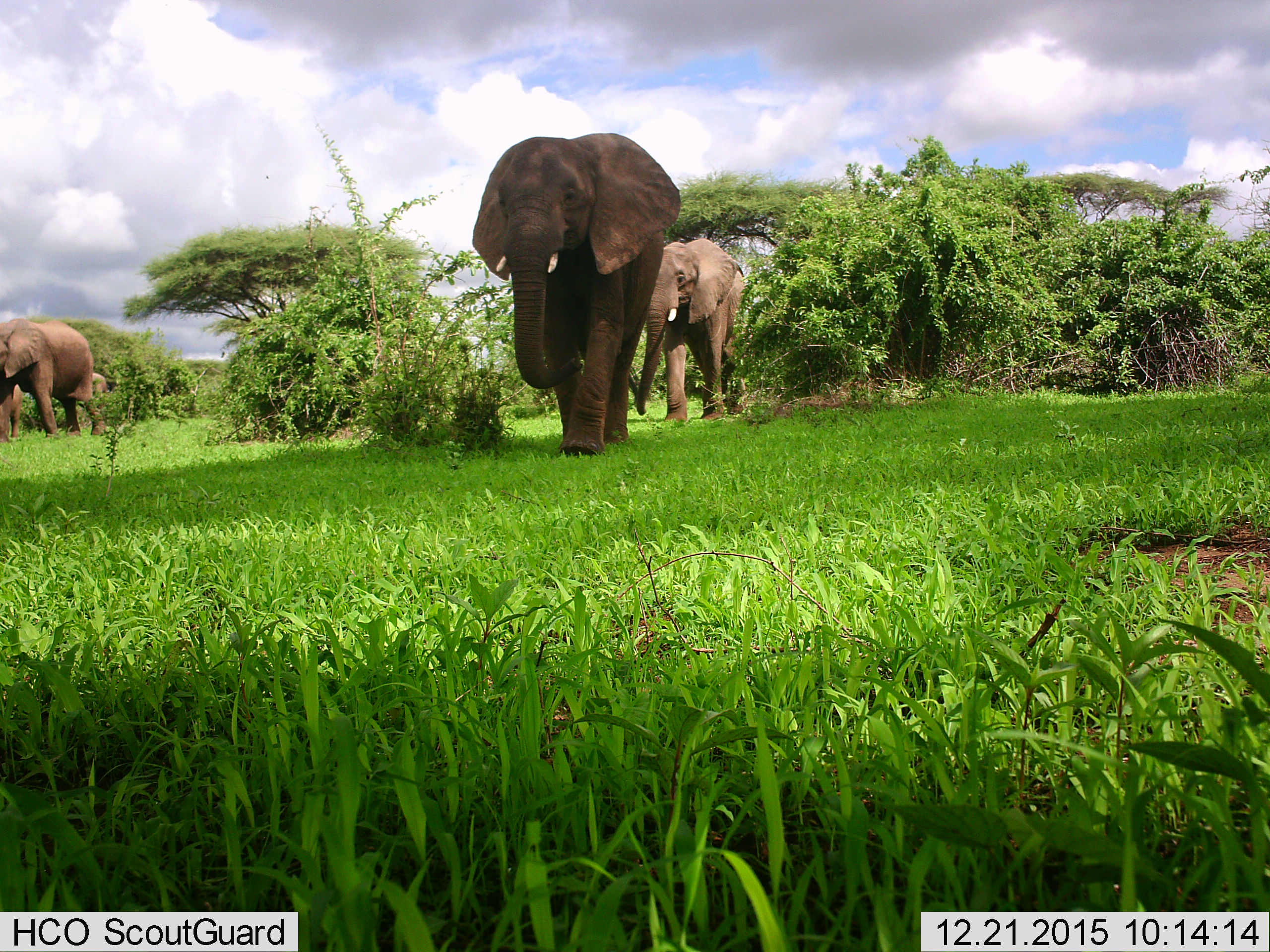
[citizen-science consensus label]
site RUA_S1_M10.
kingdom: Animalia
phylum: Chordata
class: Mammalia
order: Proboscidea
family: Elephantidae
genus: Loxodonta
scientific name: Loxodonta africana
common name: african bush elephant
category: elephant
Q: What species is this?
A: Elephant (african bush elephant) (Loxodonta africana).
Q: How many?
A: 4.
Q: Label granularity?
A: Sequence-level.